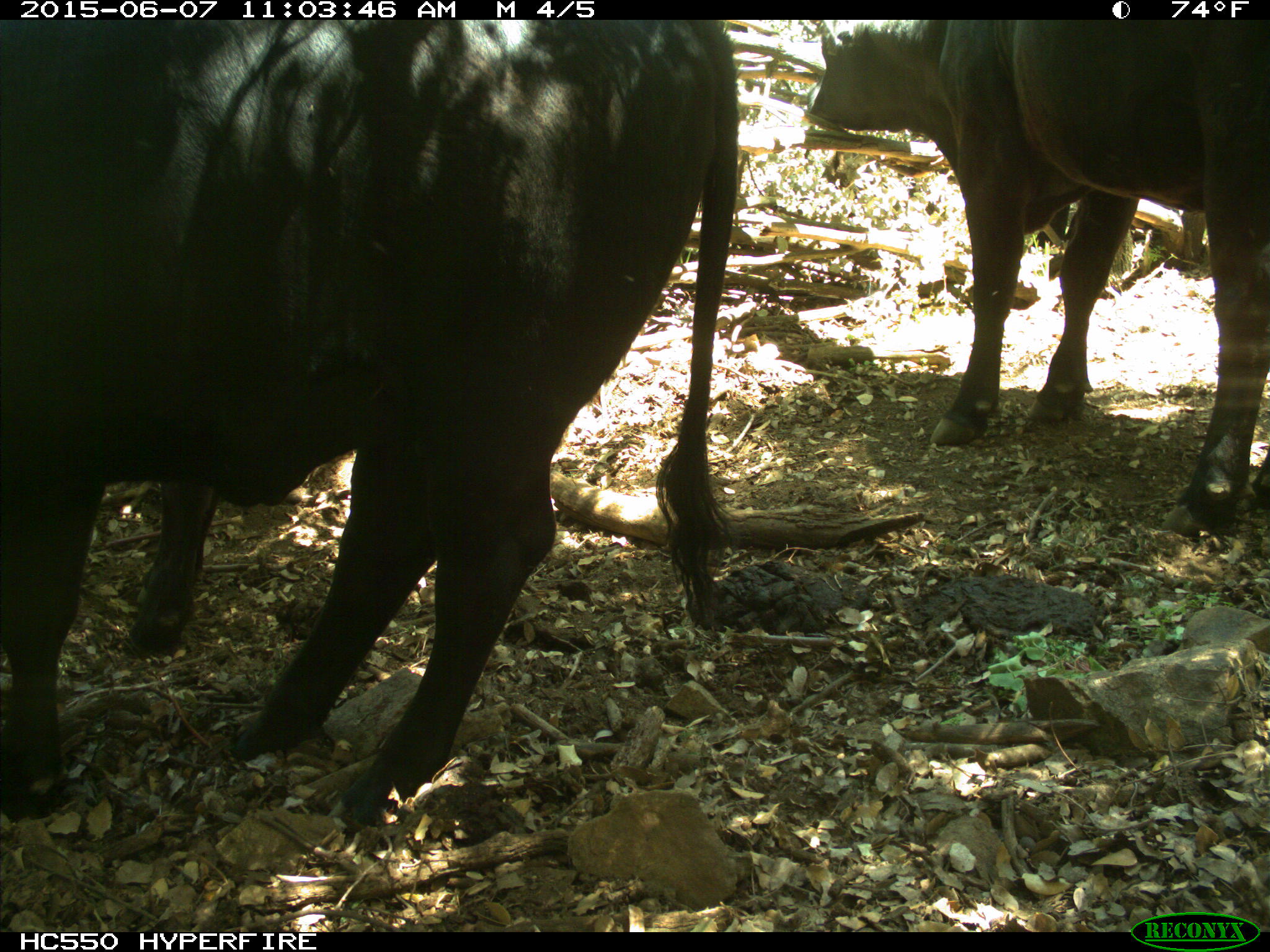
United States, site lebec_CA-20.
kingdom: Animalia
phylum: Chordata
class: Mammalia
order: Artiodactyla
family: Bovidae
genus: Bos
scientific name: Bos taurus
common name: domestic cow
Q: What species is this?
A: Bos taurus (domestic cow).